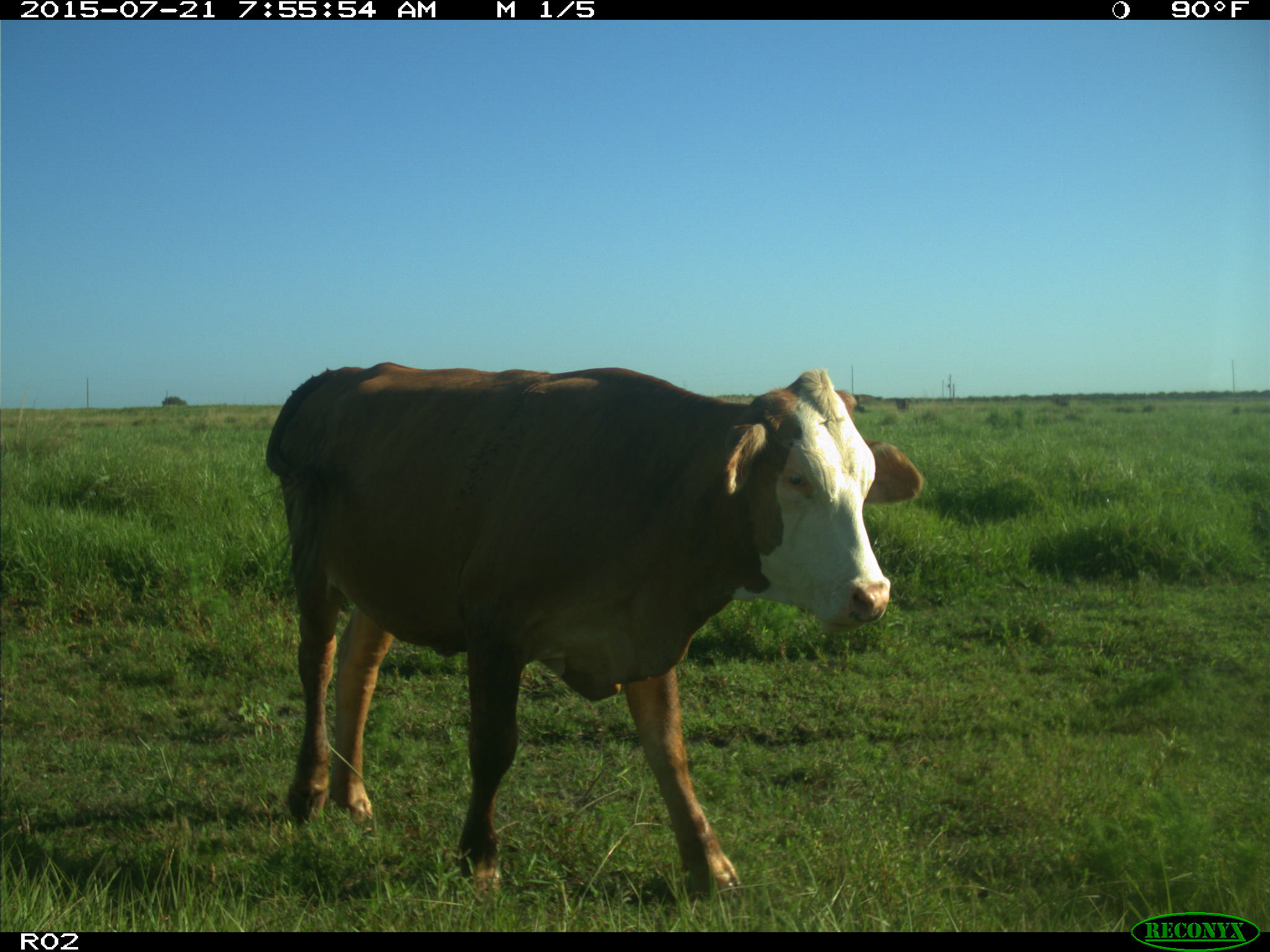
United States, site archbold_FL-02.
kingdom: Animalia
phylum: Chordata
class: Mammalia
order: Artiodactyla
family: Bovidae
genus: Bos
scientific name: Bos taurus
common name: domestic cow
Bos taurus (domestic cow).